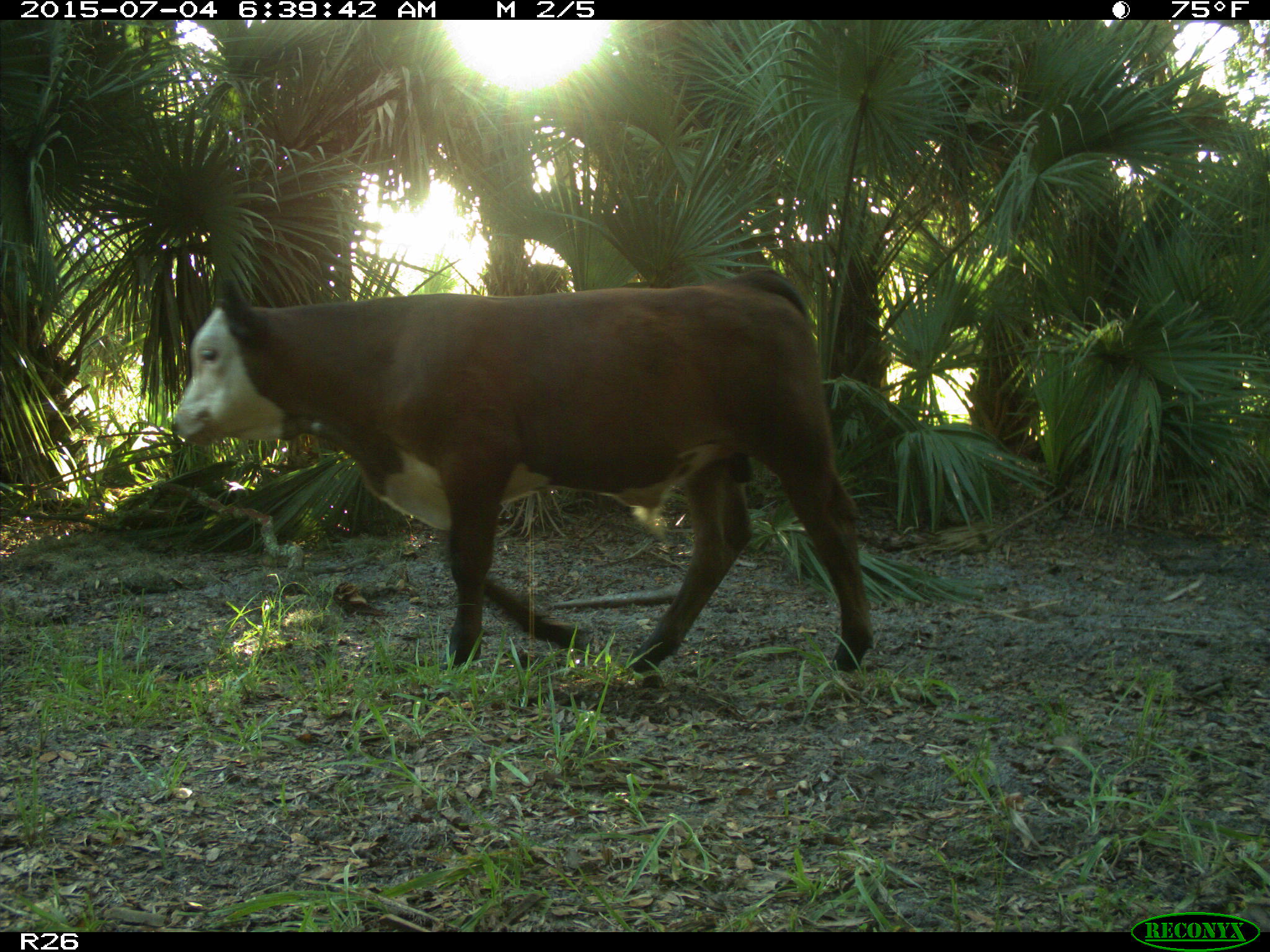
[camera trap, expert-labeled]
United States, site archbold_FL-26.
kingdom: Animalia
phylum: Chordata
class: Mammalia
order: Artiodactyla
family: Bovidae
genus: Bos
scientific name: Bos taurus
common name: domestic cow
Bos taurus (domestic cow).